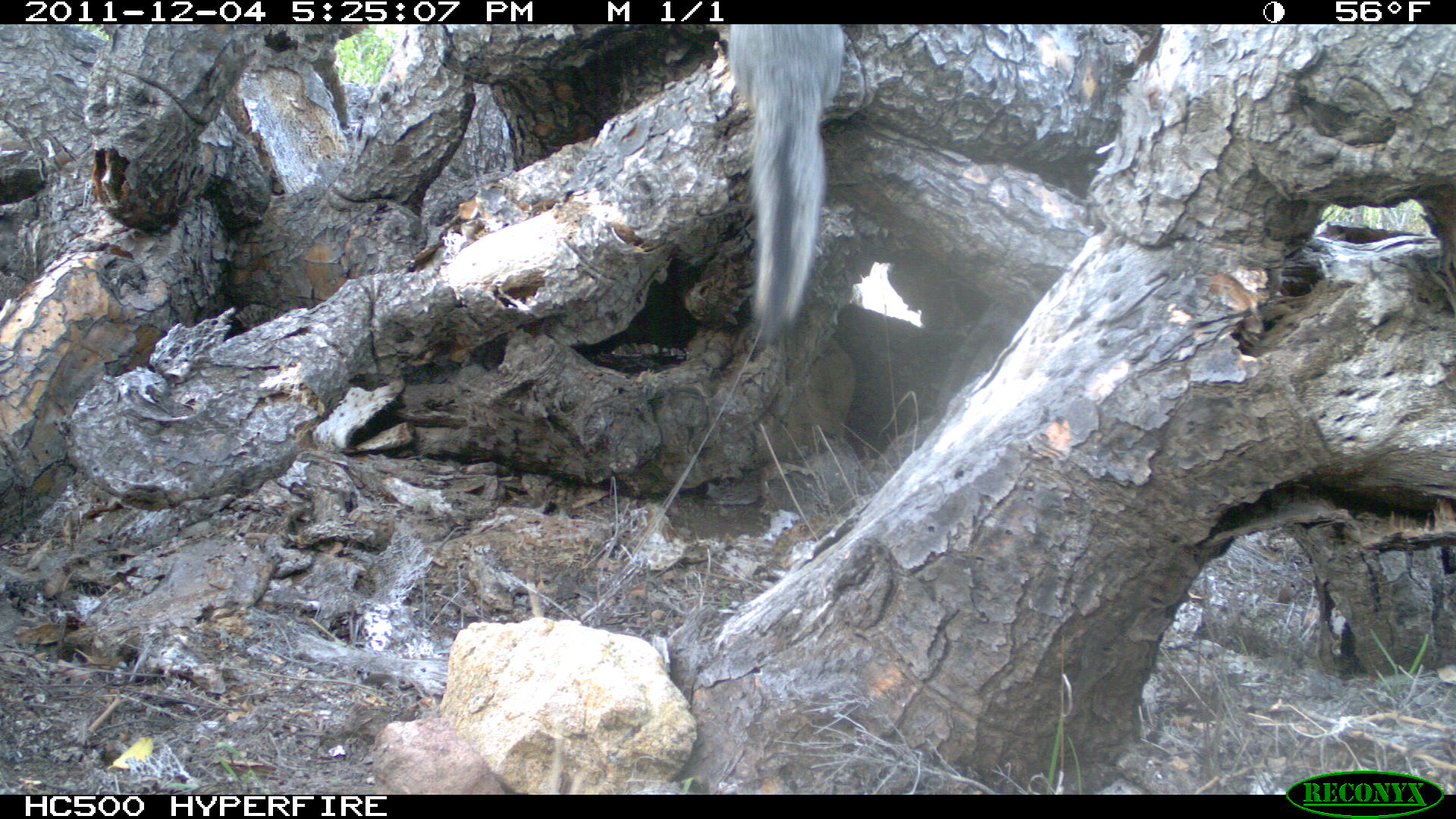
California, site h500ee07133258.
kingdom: Animalia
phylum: Chordata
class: Mammalia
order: Carnivora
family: Canidae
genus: Urocyon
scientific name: Urocyon littoralis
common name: island fox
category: fox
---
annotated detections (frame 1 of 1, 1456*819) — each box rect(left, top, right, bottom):
fox: rect(729, 24, 843, 342)